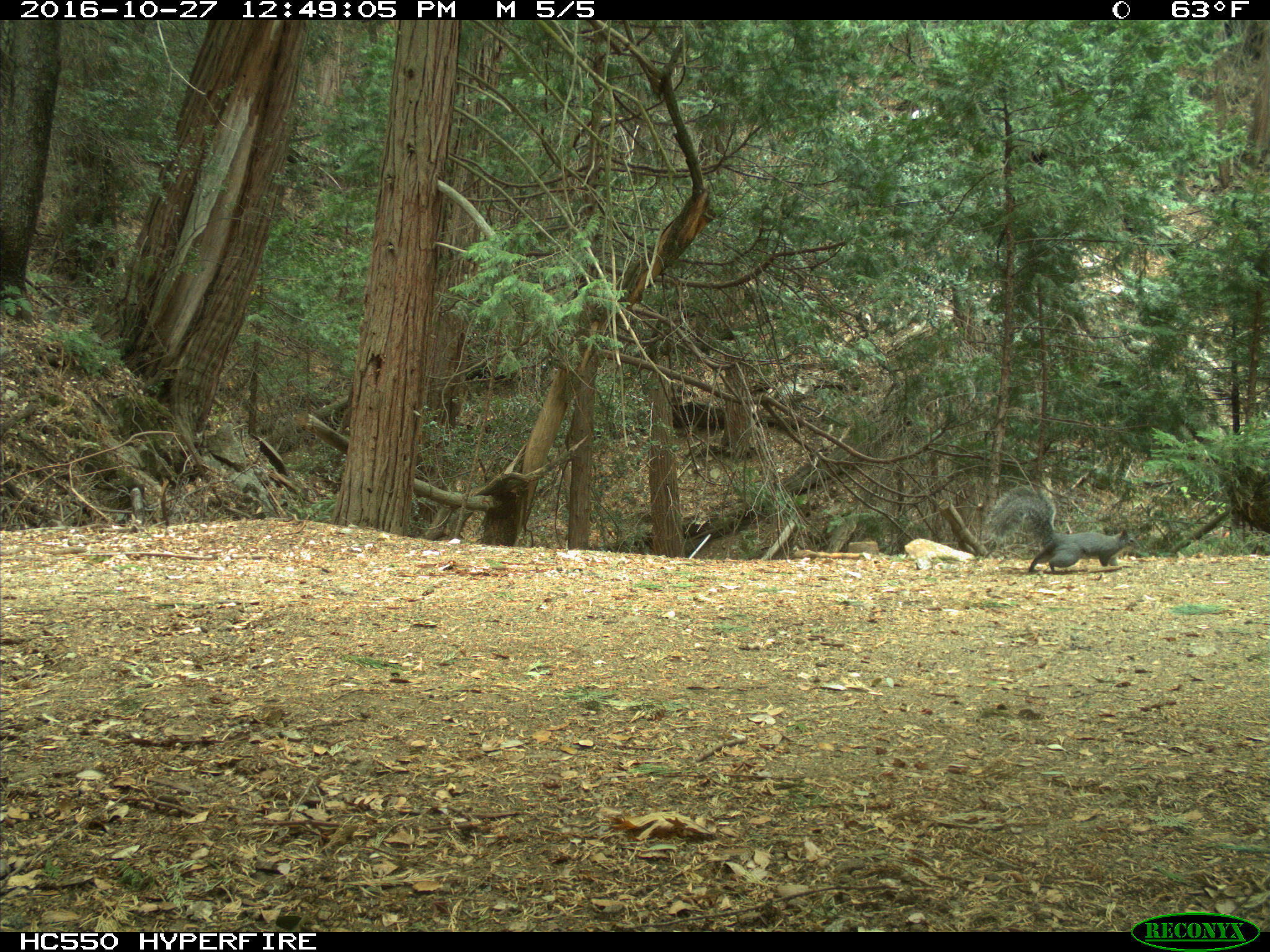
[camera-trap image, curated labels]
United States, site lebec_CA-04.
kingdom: Animalia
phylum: Chordata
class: Mammalia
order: Rodentia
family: Sciuridae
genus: Sciurus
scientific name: Sciurus carolinensis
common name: eastern gray squirrel